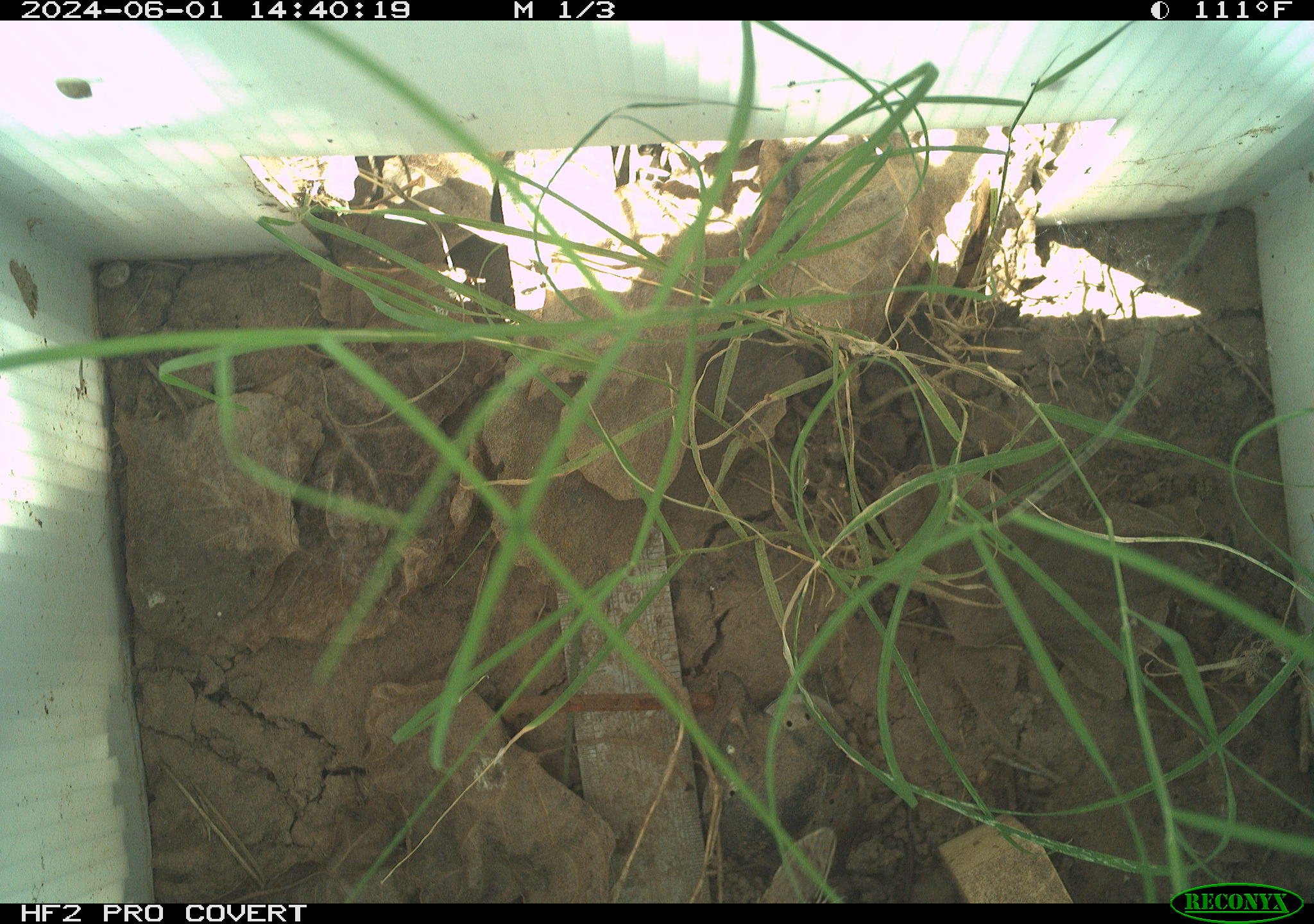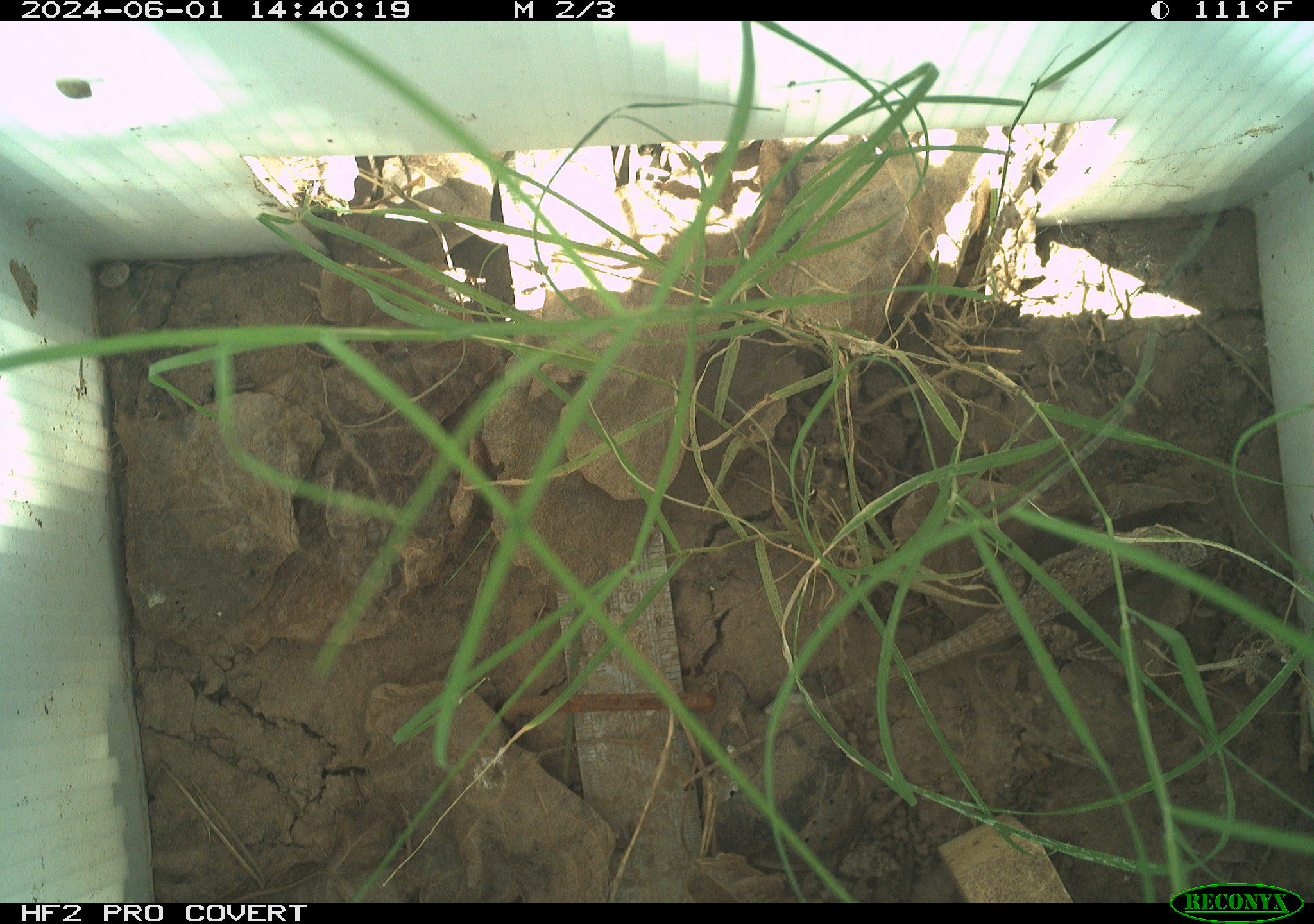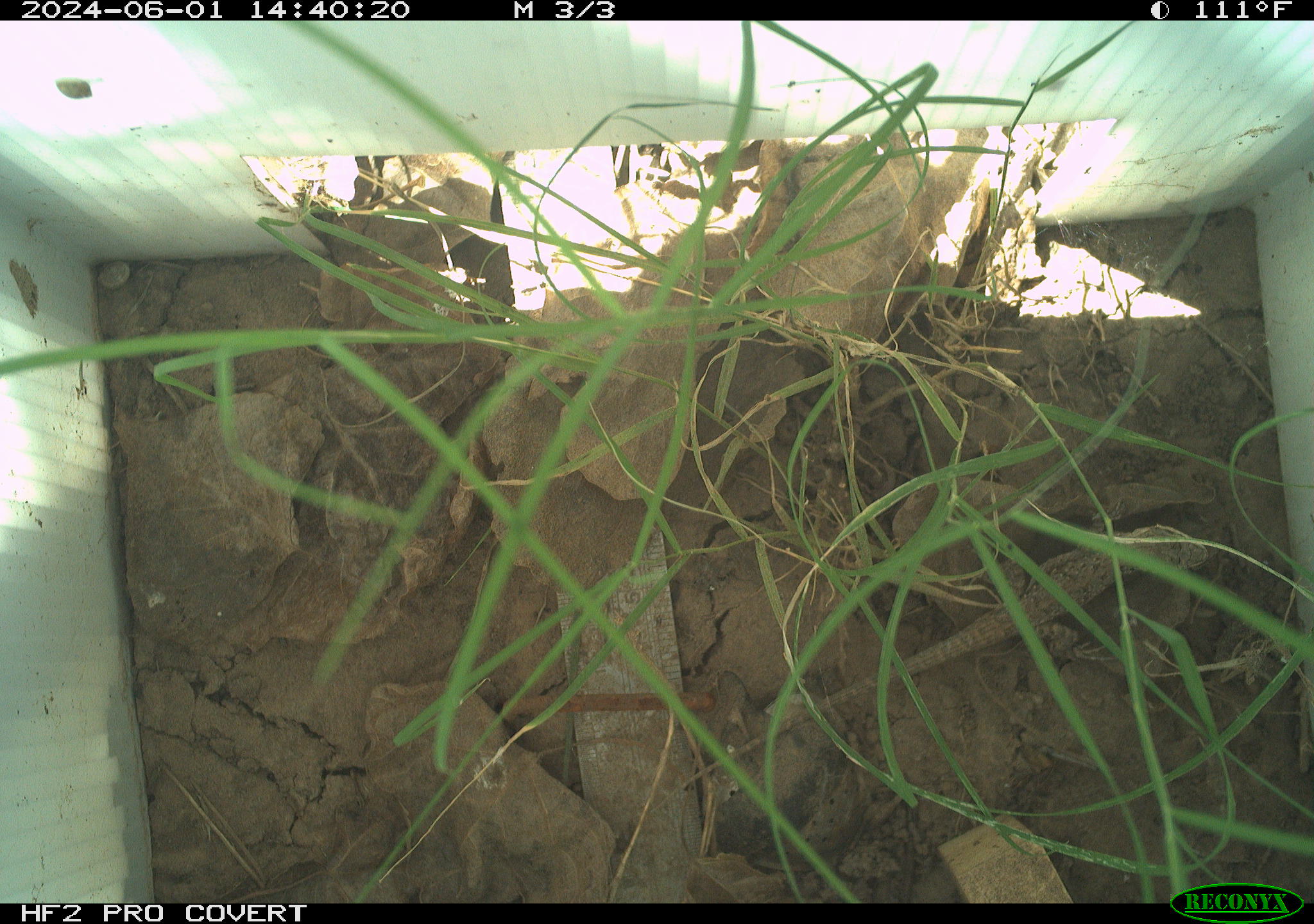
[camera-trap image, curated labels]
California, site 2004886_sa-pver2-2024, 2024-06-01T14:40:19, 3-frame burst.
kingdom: Animalia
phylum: Chordata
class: Reptilia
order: Squamata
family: Phrynosomatidae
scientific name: Phrynosomatidae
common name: phrynosomatid lizards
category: phrynosomatidae family